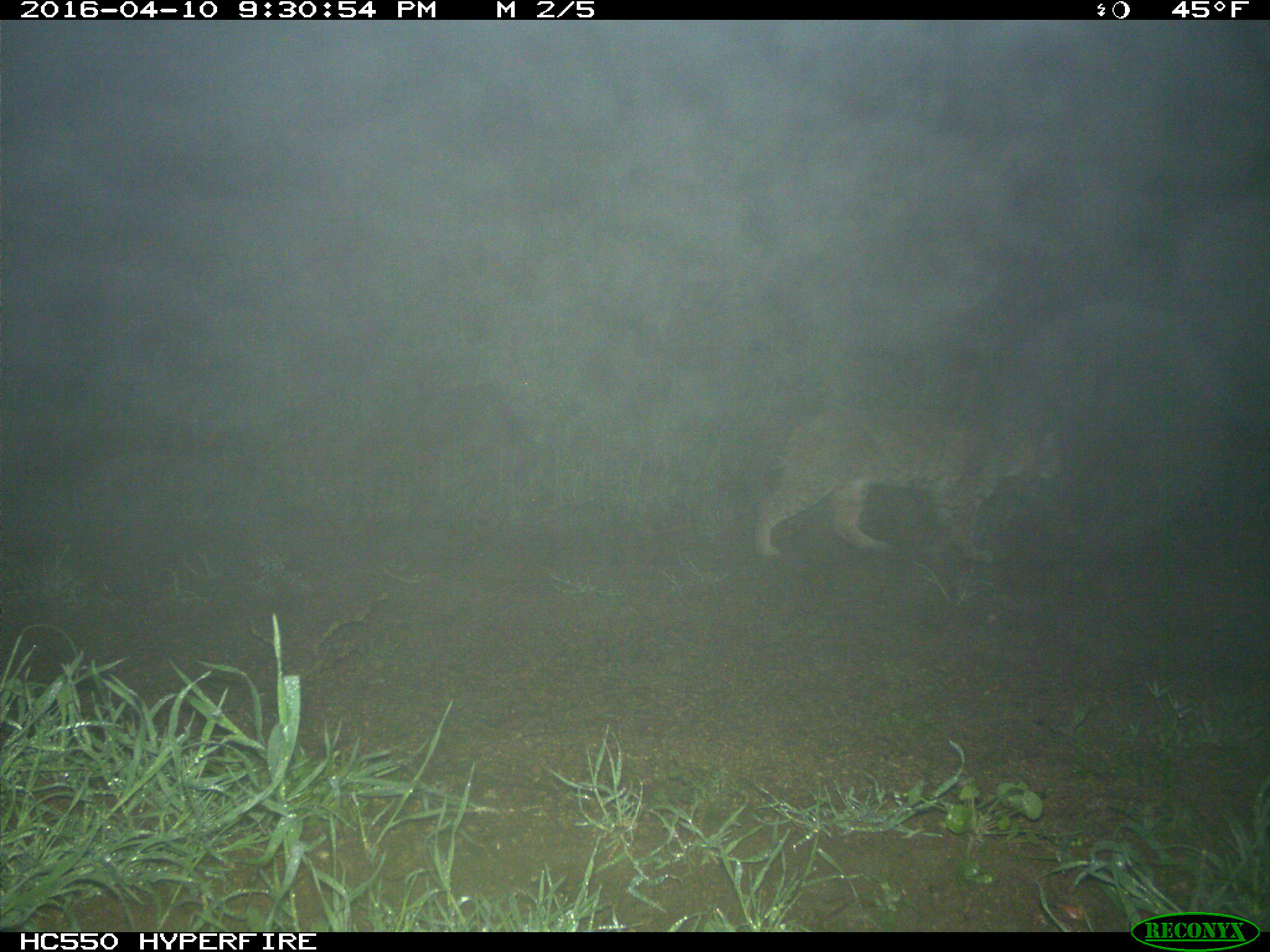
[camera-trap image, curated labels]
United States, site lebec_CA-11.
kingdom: Animalia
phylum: Chordata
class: Mammalia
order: Carnivora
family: Felidae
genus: Lynx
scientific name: Lynx rufus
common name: bobcat